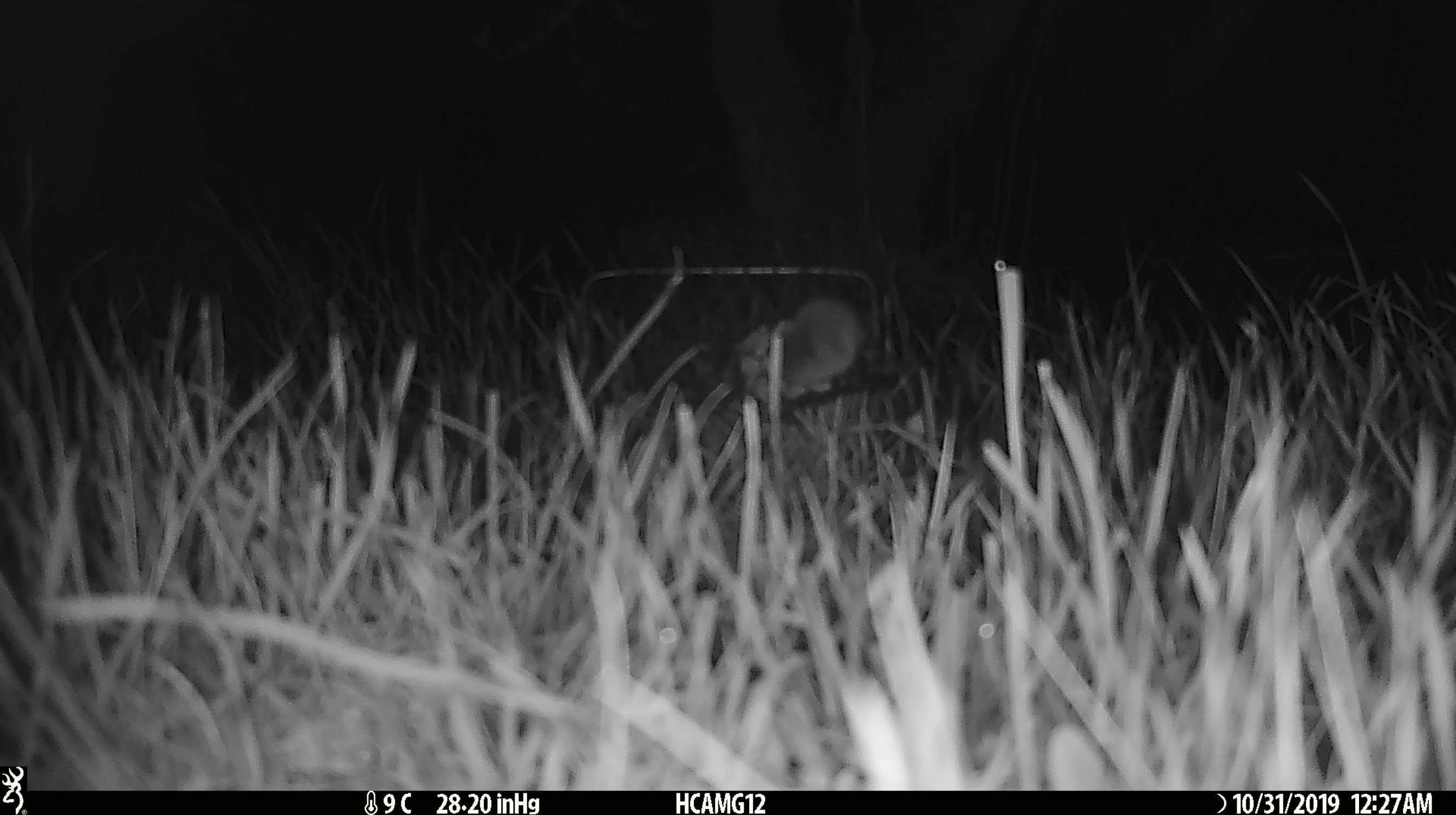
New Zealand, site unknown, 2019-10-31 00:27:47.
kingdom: Animalia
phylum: Chordata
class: Mammalia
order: Rodentia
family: Muridae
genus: Mus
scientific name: Mus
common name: mouse